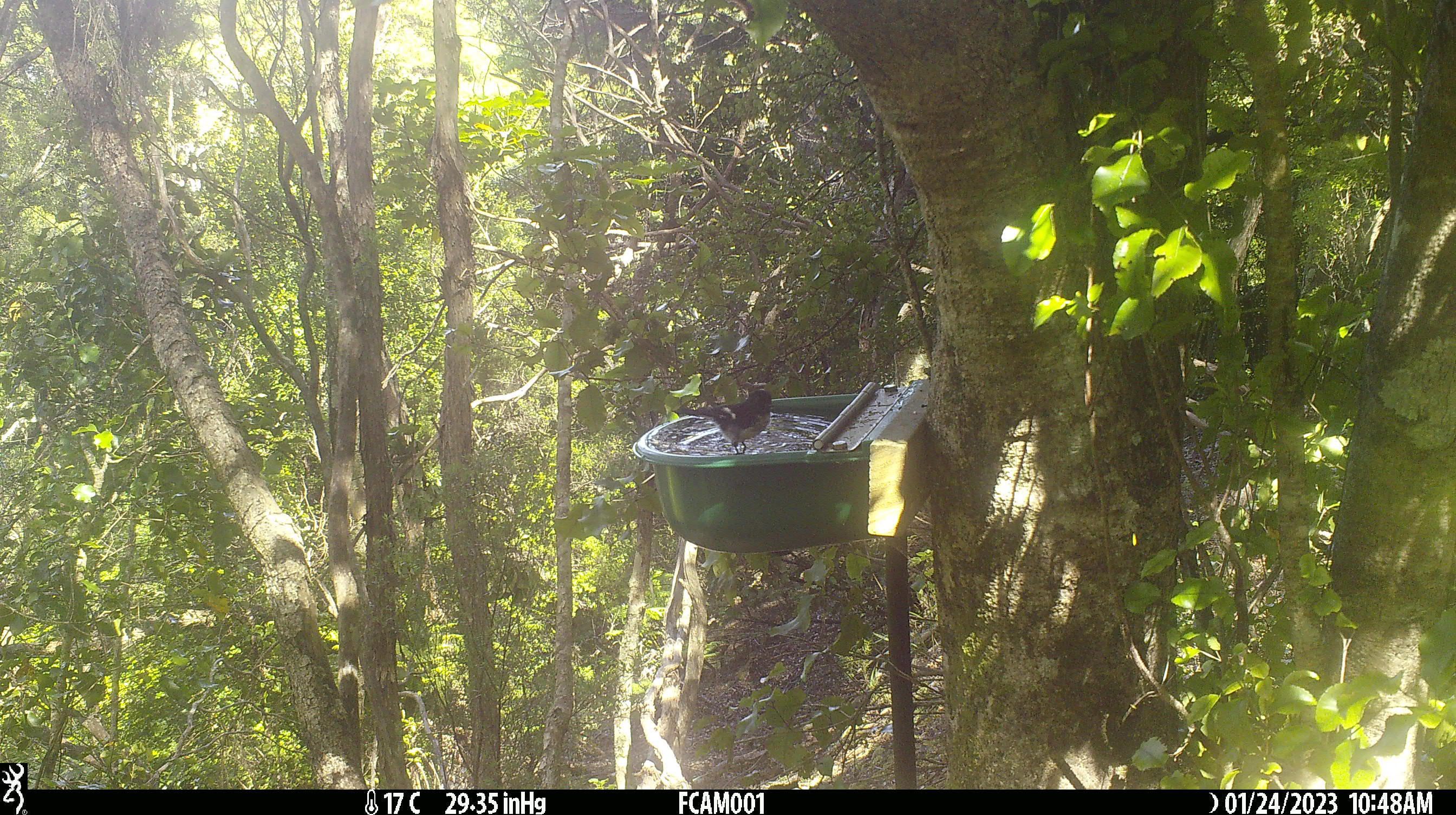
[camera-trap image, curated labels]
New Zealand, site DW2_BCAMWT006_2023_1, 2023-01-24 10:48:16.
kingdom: Animalia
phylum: Chordata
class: Aves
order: Passeriformes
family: Petroicidae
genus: Petroica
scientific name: Petroica macrocephala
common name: tomtit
Tomtit (Petroica macrocephala).